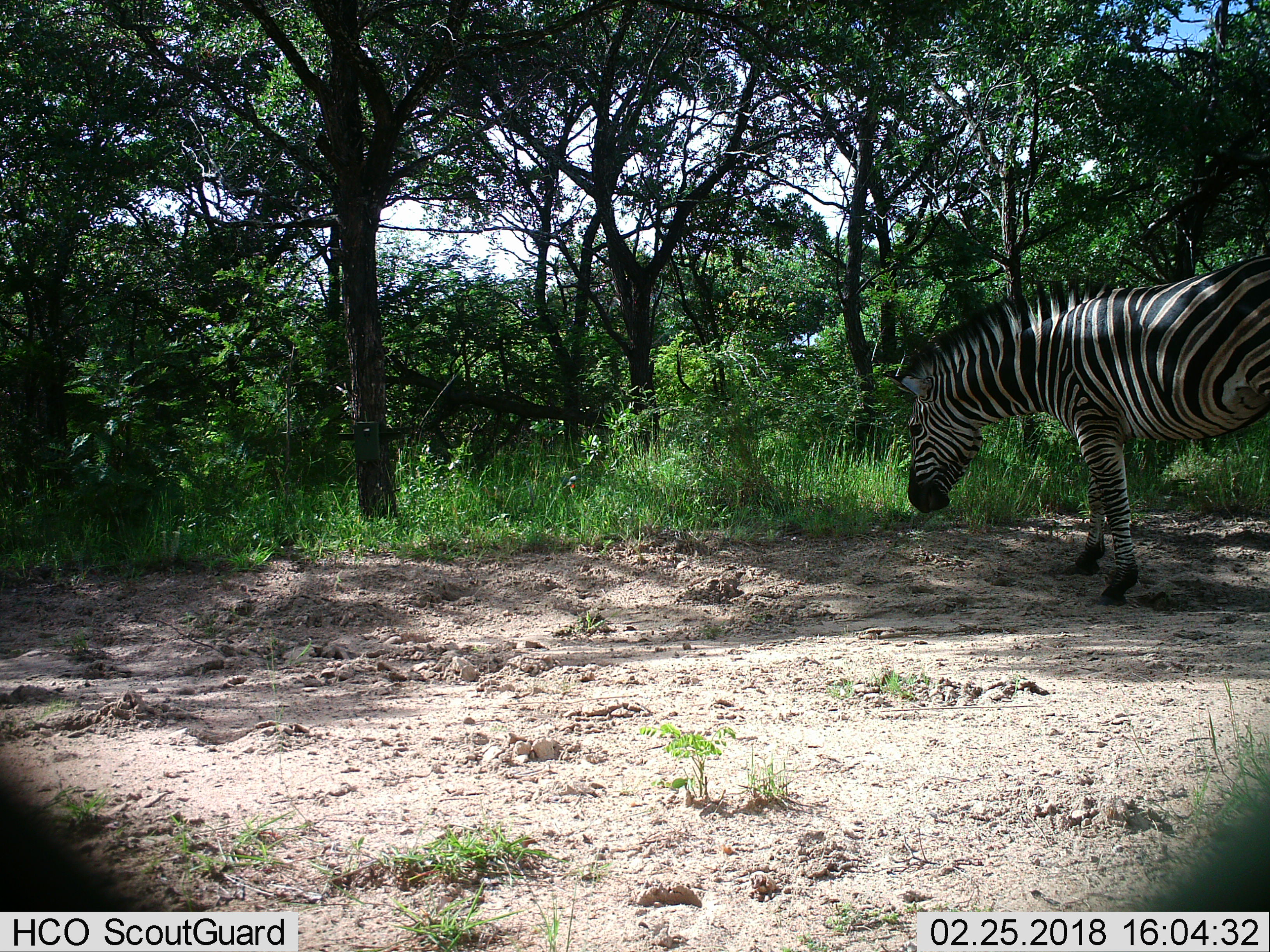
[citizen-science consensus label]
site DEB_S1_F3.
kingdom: Animalia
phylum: Chordata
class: Mammalia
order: Perissodactyla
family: Equidae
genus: Equus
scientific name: Equus quagga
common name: plains zebra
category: zebraplains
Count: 1.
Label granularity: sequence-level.